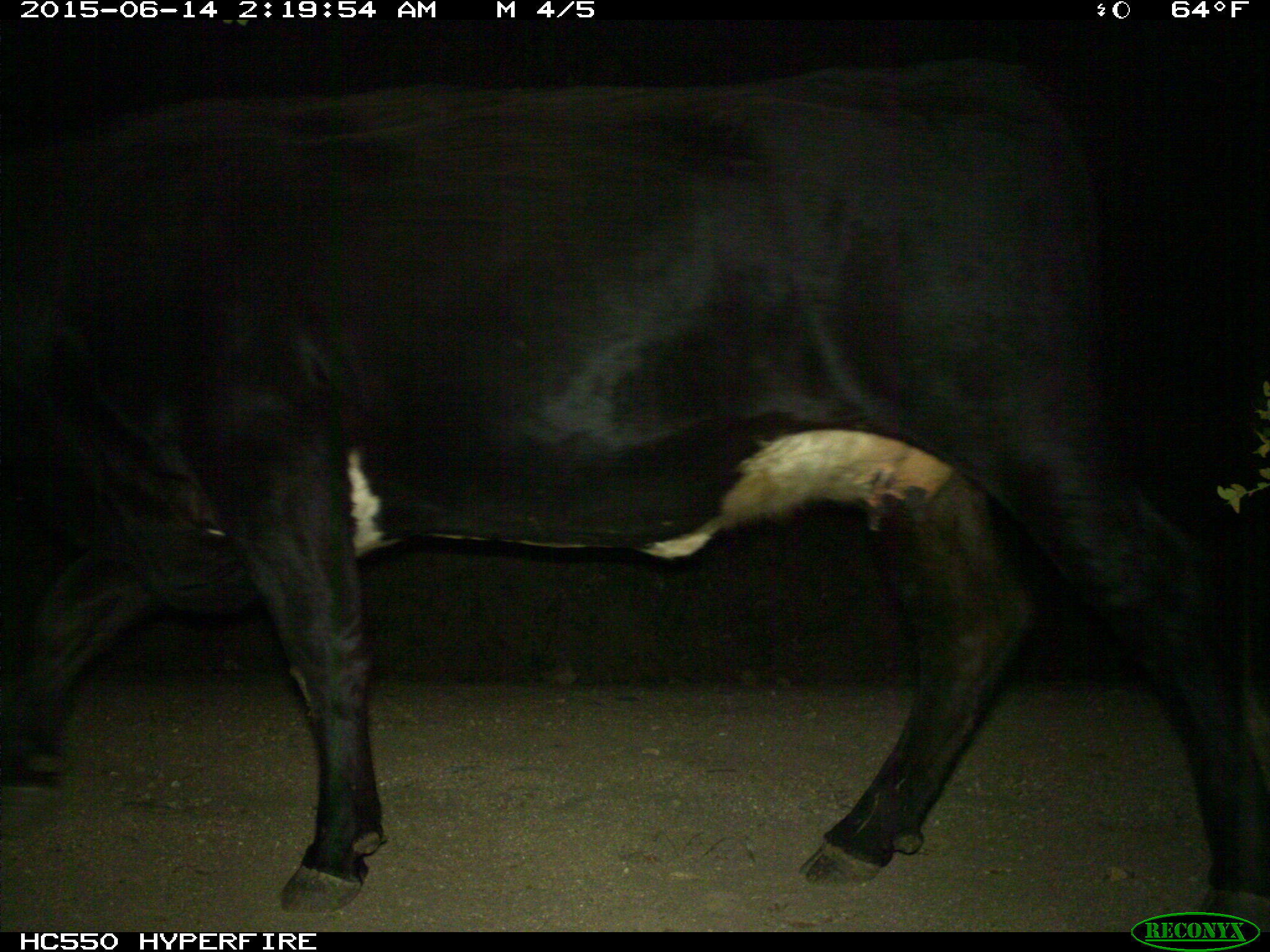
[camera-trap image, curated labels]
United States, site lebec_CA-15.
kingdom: Animalia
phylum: Chordata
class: Mammalia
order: Artiodactyla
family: Bovidae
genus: Bos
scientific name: Bos taurus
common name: domestic cow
Bos taurus (domestic cow).